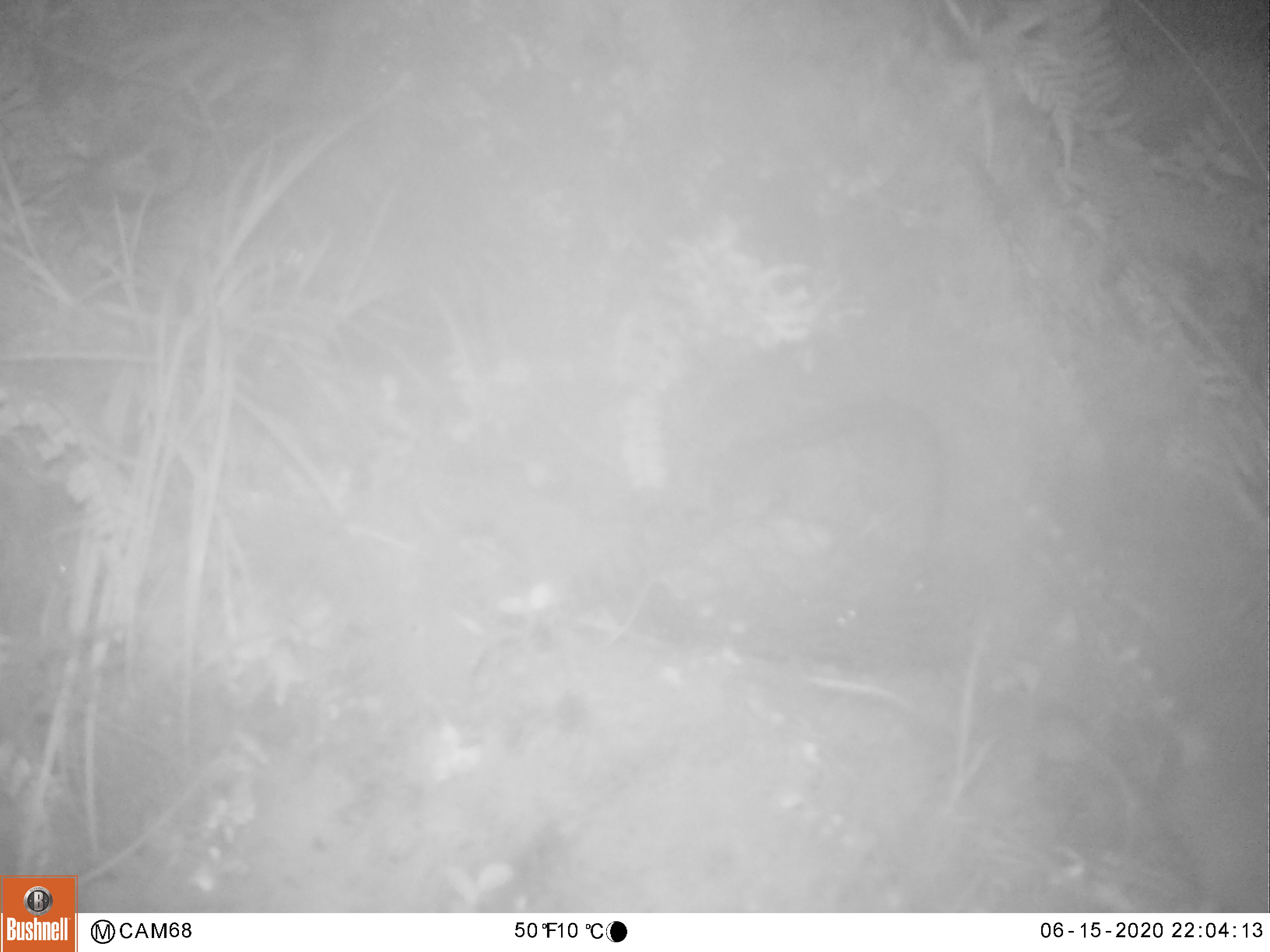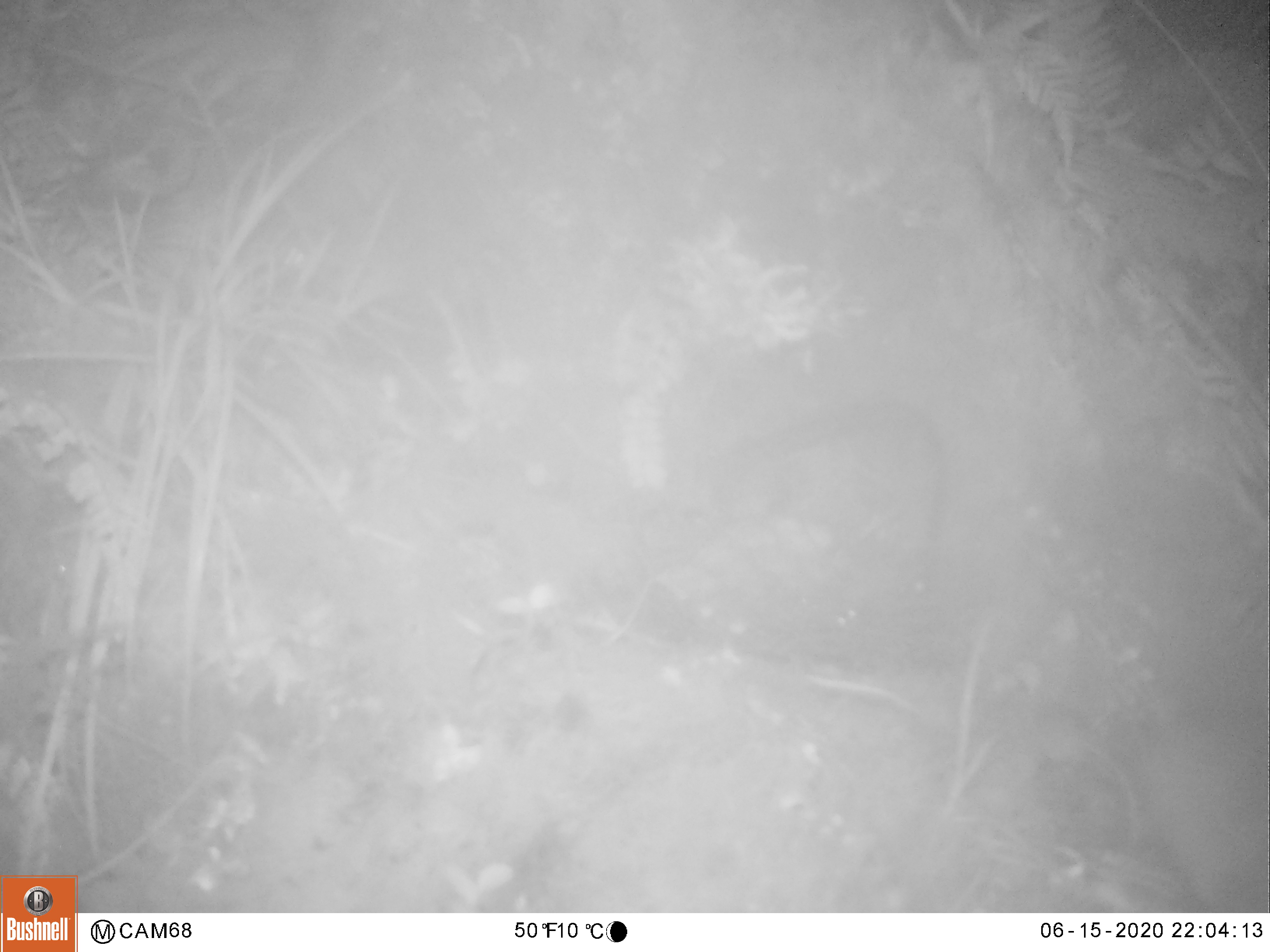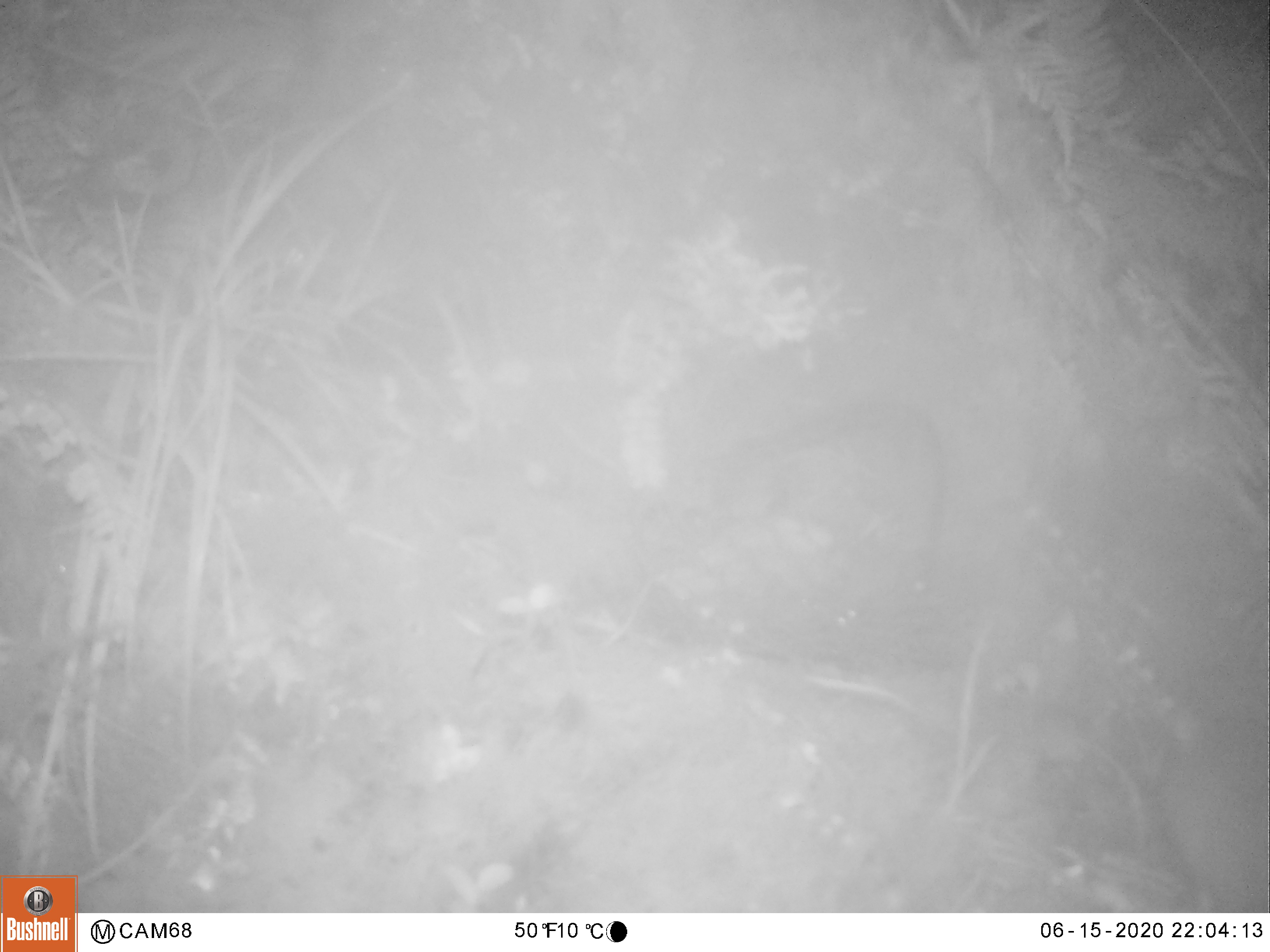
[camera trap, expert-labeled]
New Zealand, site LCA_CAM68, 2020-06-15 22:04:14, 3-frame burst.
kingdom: Animalia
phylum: Chordata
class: Mammalia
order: Rodentia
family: Muridae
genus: Rattus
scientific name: Rattus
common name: rat